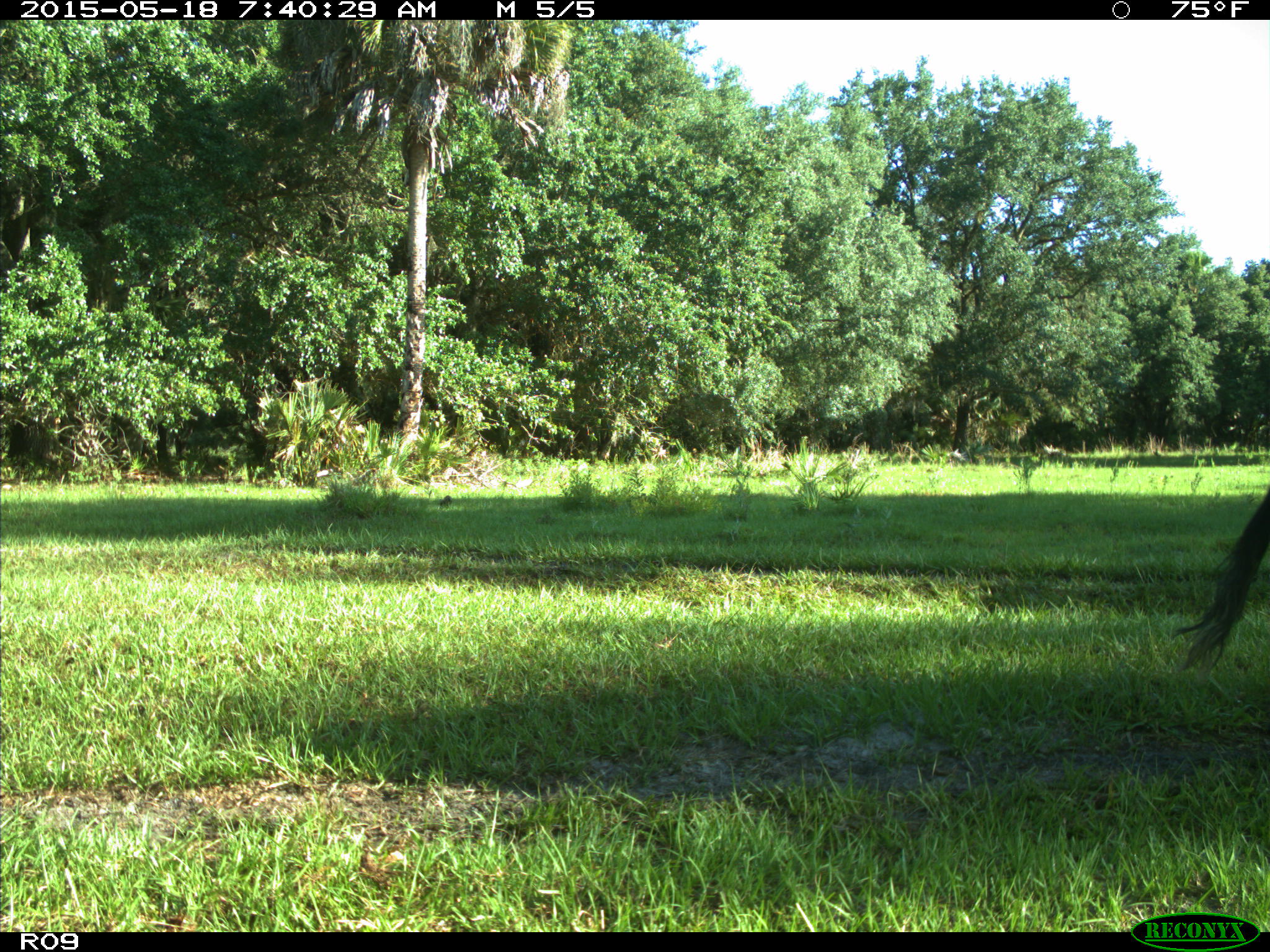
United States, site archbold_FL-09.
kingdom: Animalia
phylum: Chordata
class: Mammalia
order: Artiodactyla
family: Bovidae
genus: Bos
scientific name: Bos taurus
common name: domestic cow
Bos taurus (domestic cow).